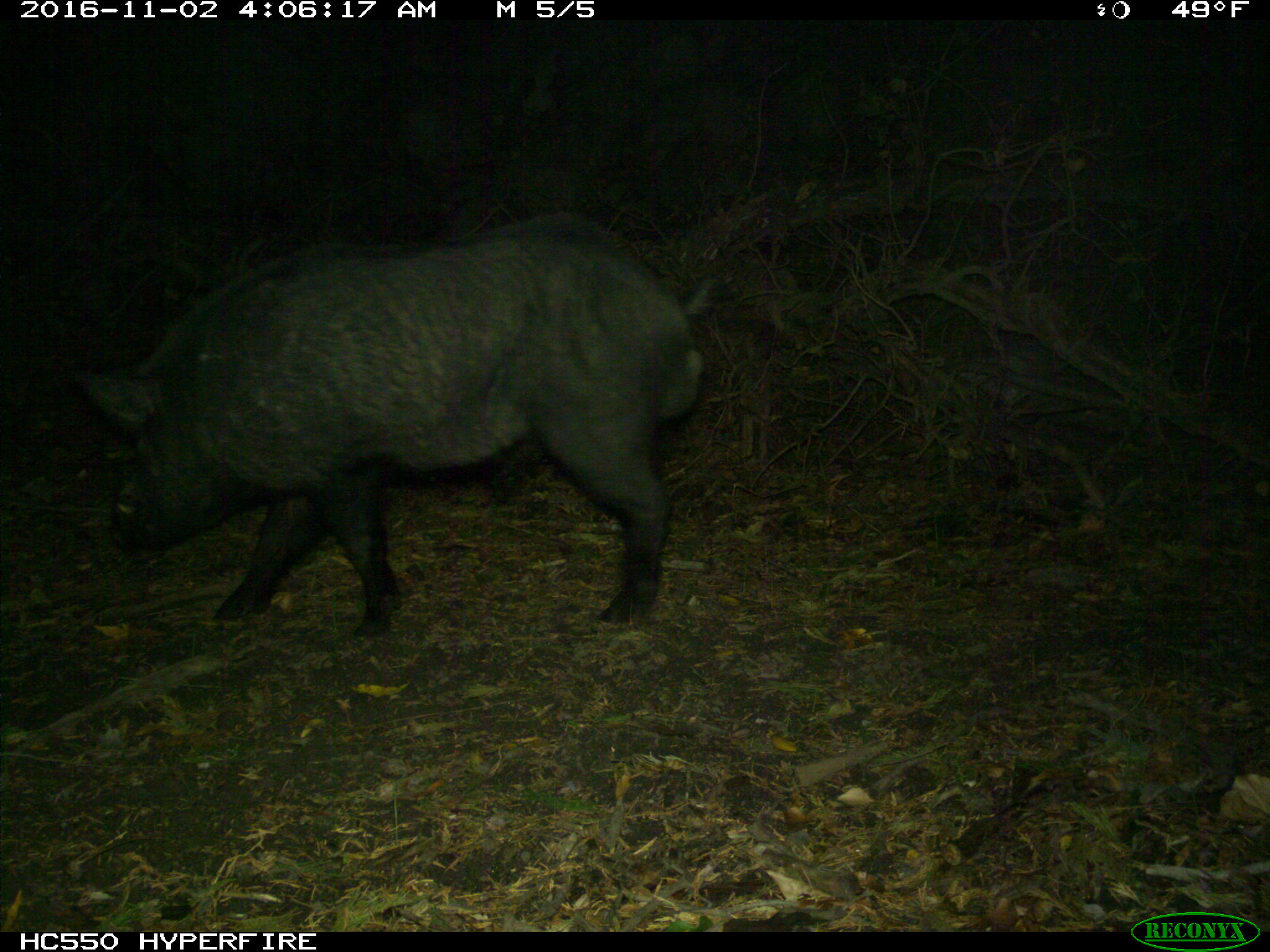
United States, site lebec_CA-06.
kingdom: Animalia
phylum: Chordata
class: Mammalia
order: Artiodactyla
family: Suidae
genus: Sus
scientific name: Sus scrofa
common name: wild boar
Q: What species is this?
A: Sus scrofa (wild boar).